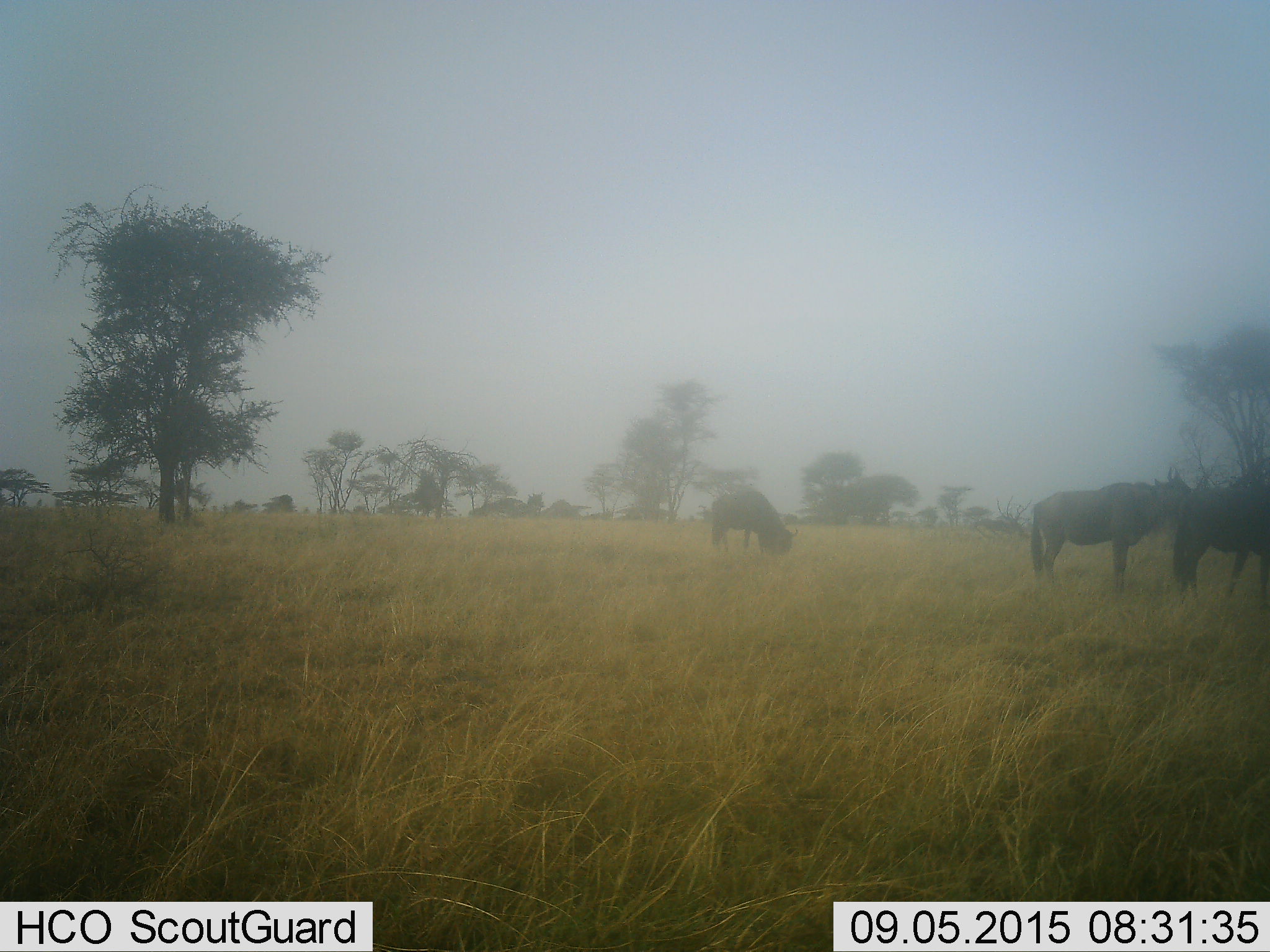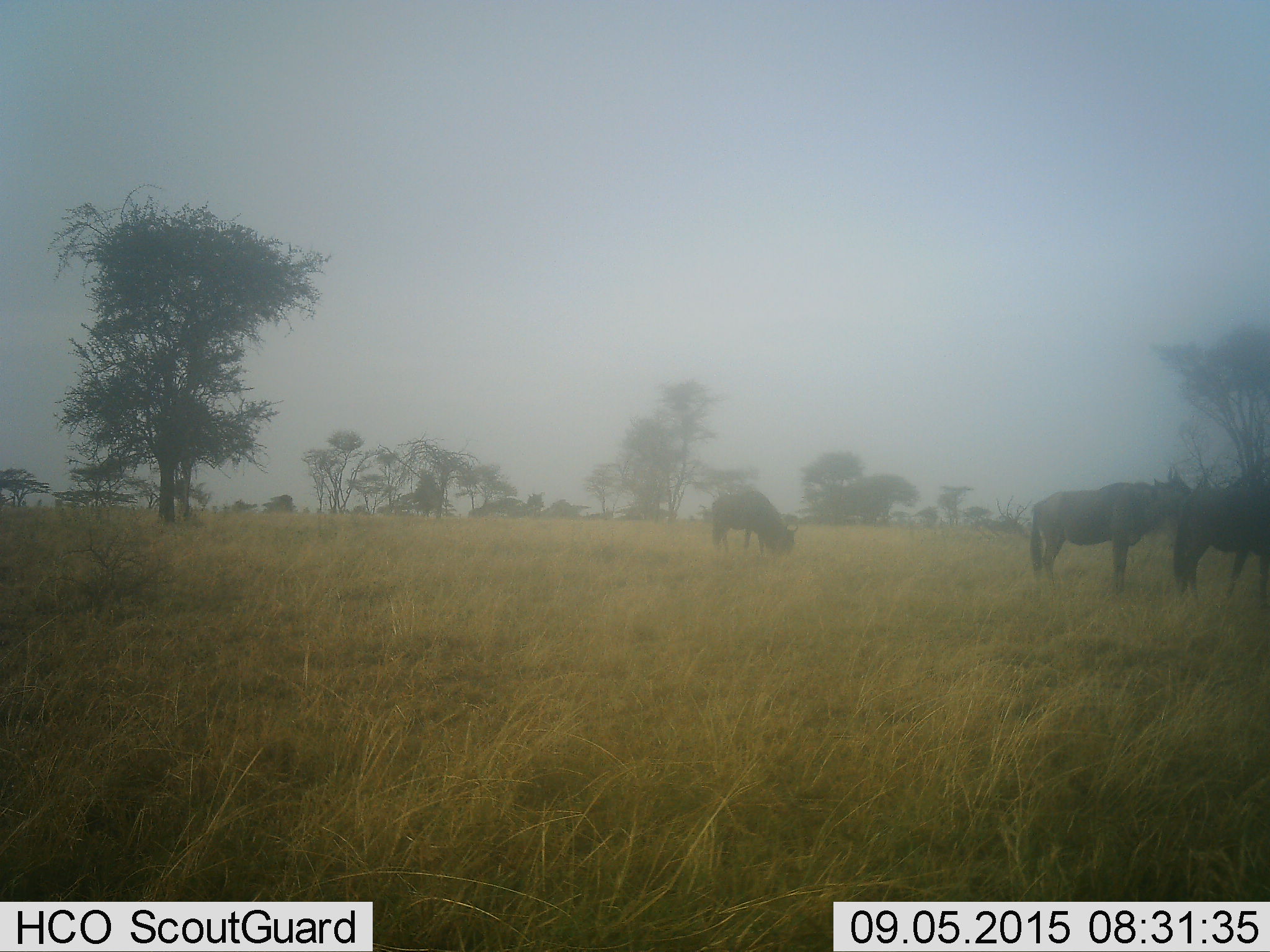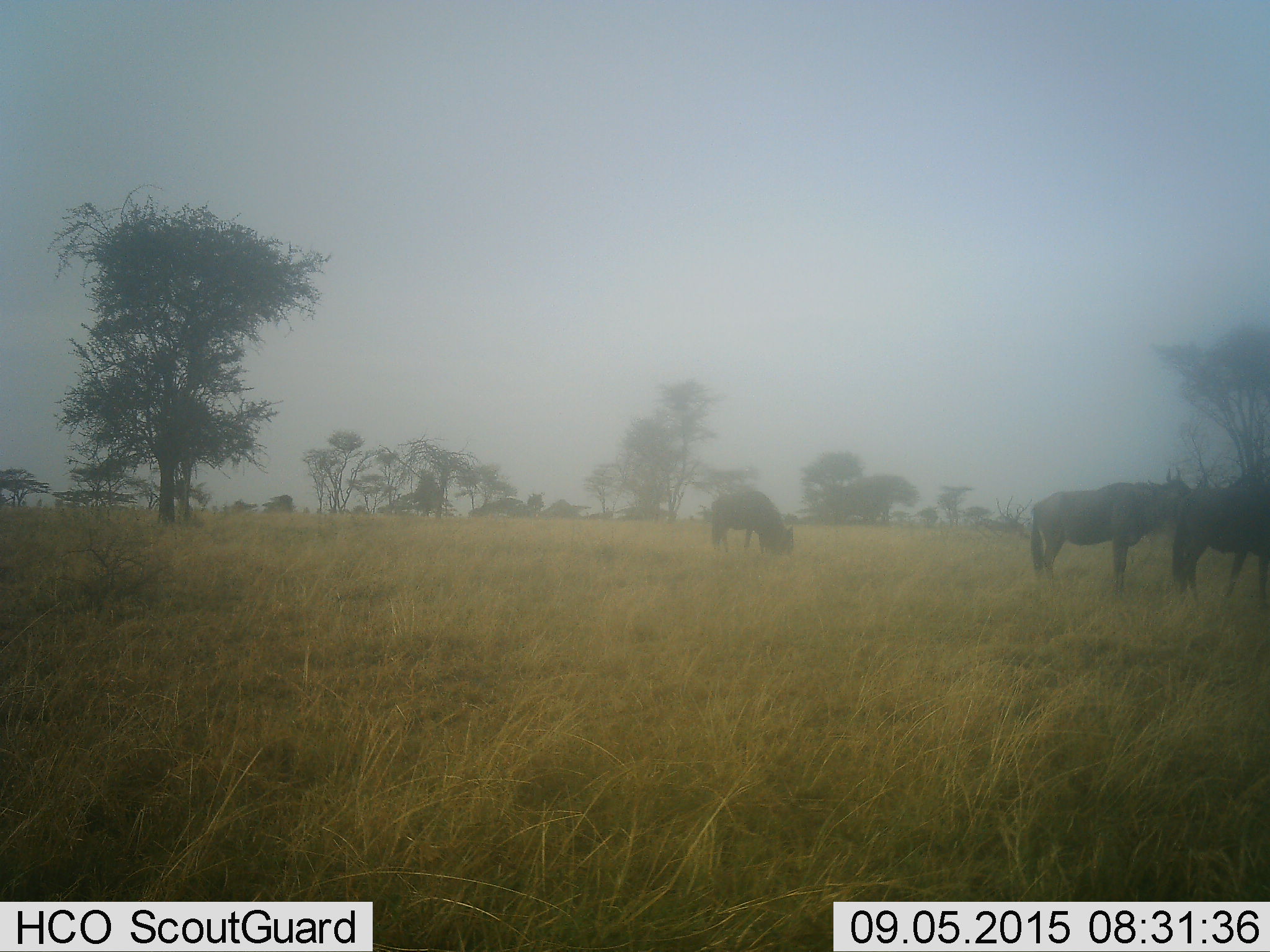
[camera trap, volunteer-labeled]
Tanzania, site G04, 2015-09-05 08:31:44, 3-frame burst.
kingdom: Animalia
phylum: Chordata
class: Mammalia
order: Artiodactyla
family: Bovidae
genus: Connochaetes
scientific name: Connochaetes taurinus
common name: blue wildebeest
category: wildebeest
Wildebeest (blue wildebeest) (Connochaetes taurinus), count 3. Behavior (volunteer vote fractions): standing 83%, resting 0%, moving 0%, interacting 0%. Young present (vote fraction): 0%. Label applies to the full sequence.